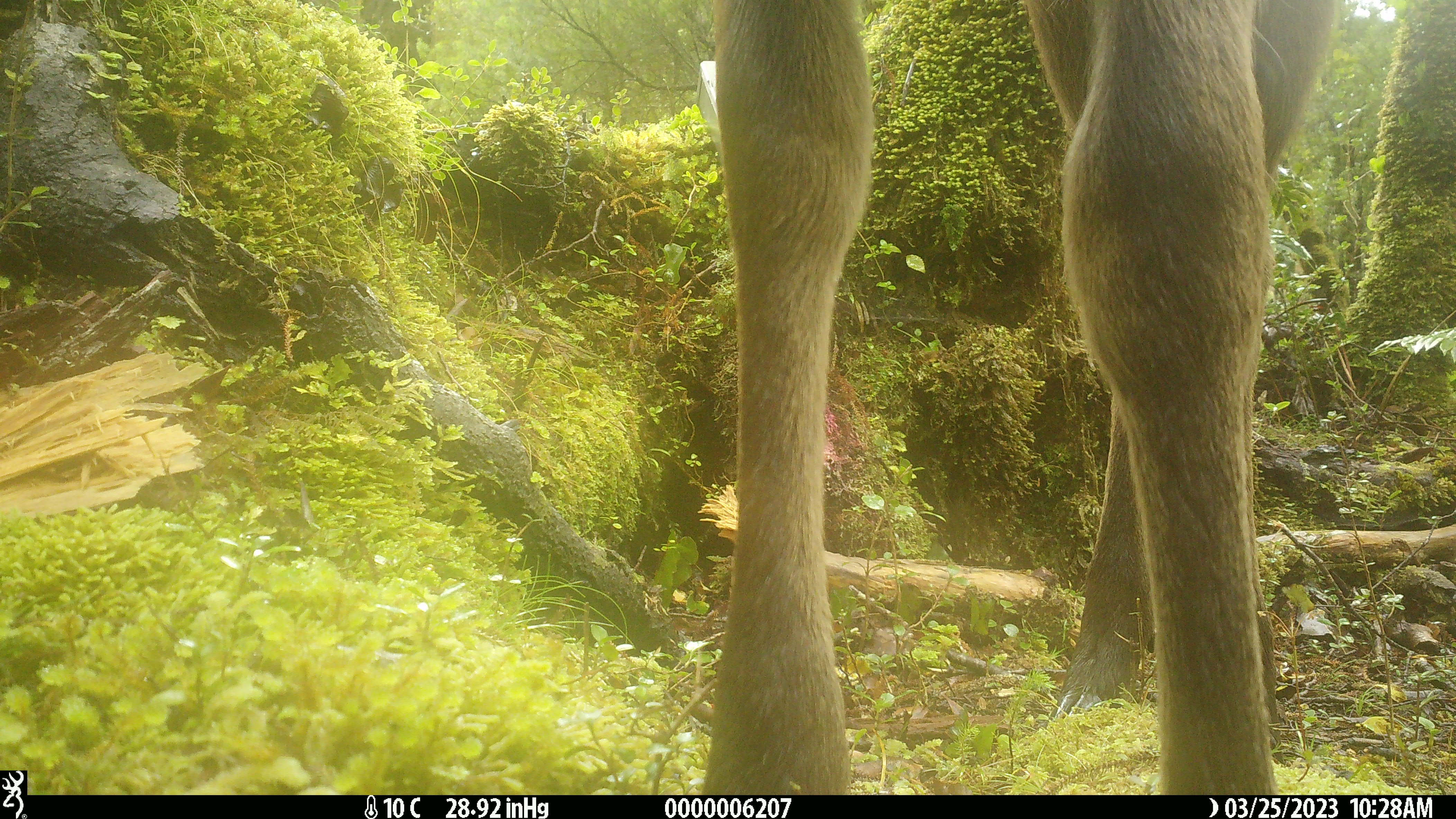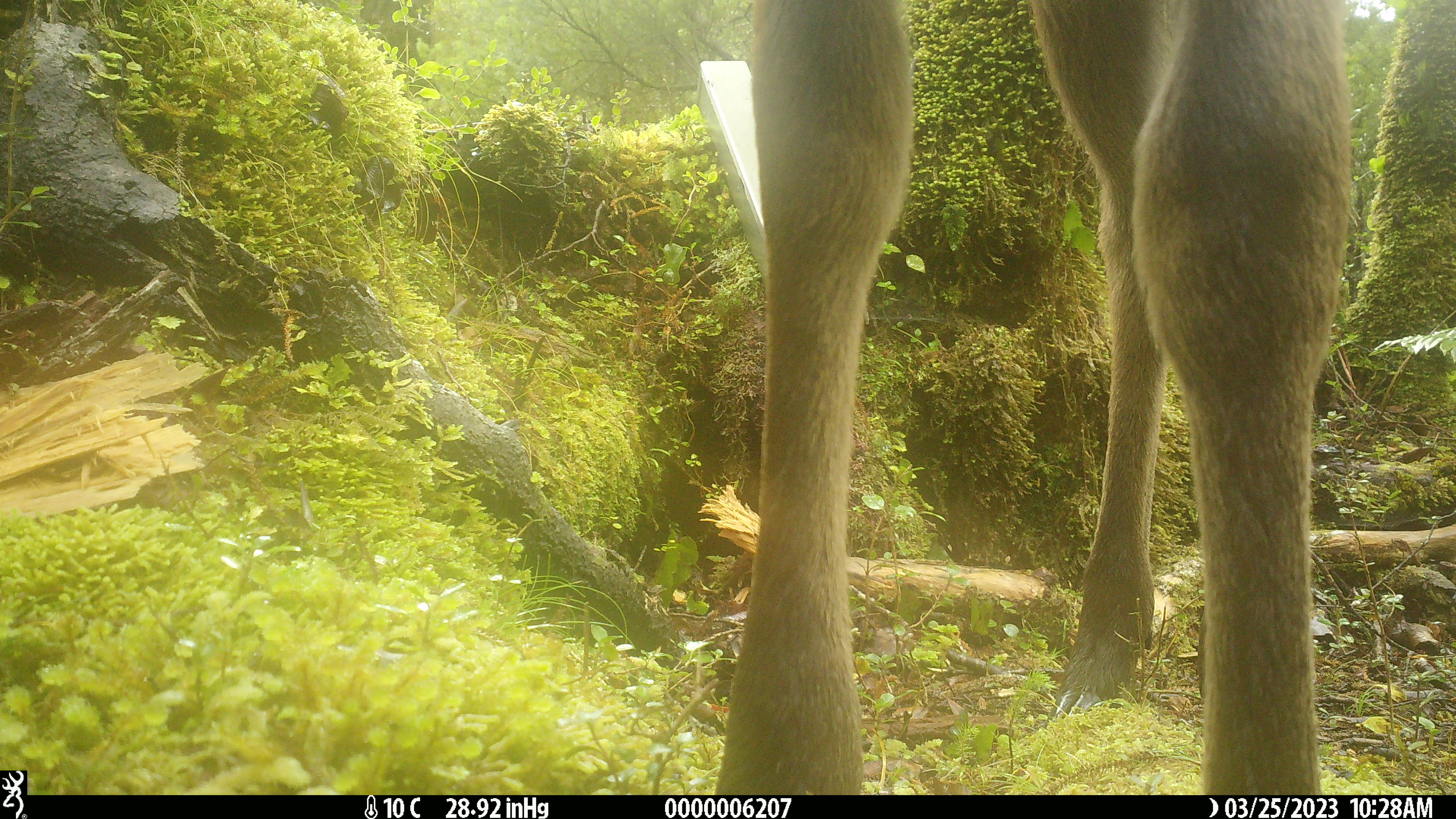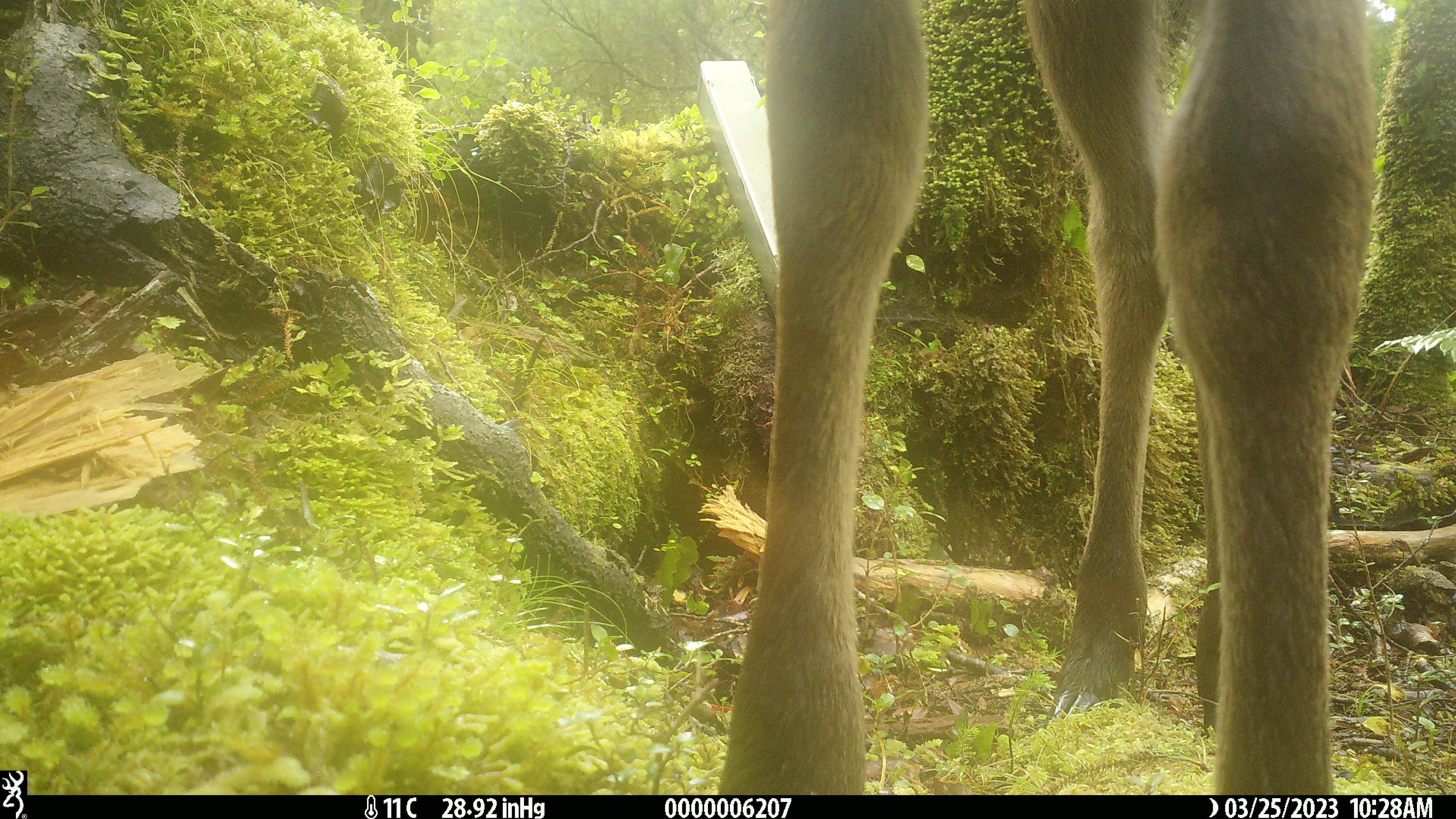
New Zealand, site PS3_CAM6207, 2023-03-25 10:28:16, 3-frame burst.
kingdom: Animalia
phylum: Chordata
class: Mammalia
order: Artiodactyla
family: Cervidae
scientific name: Cervidae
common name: deer